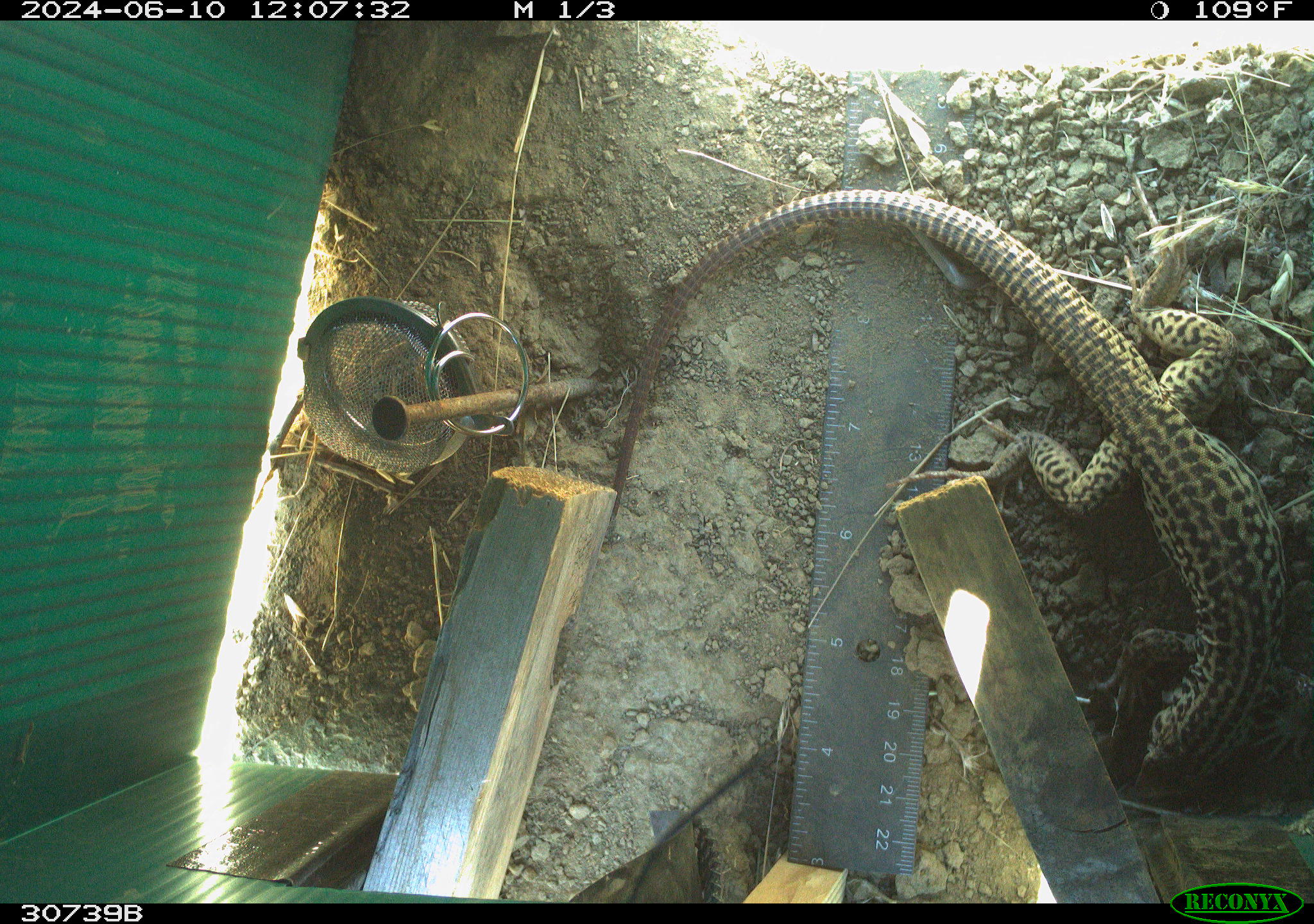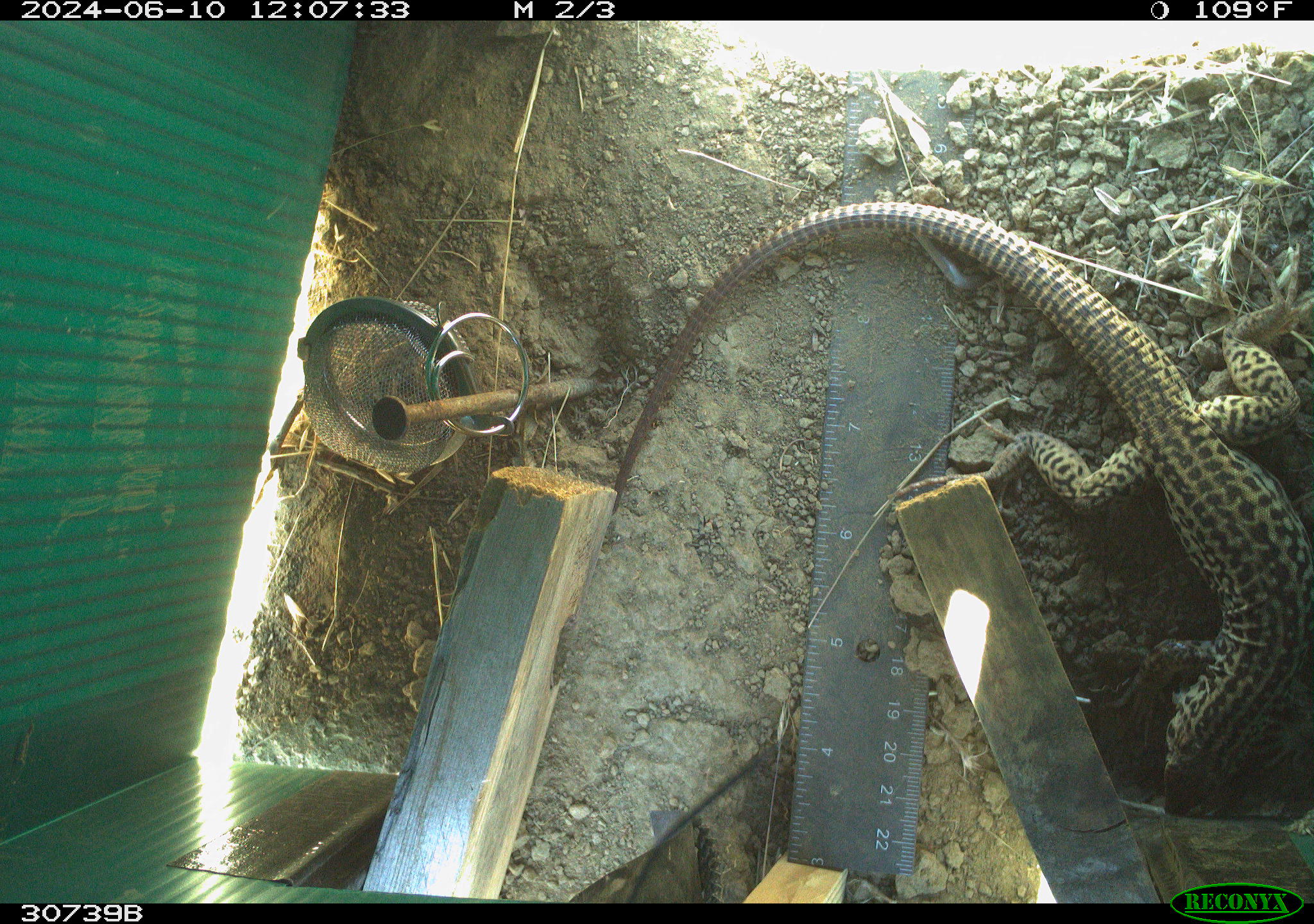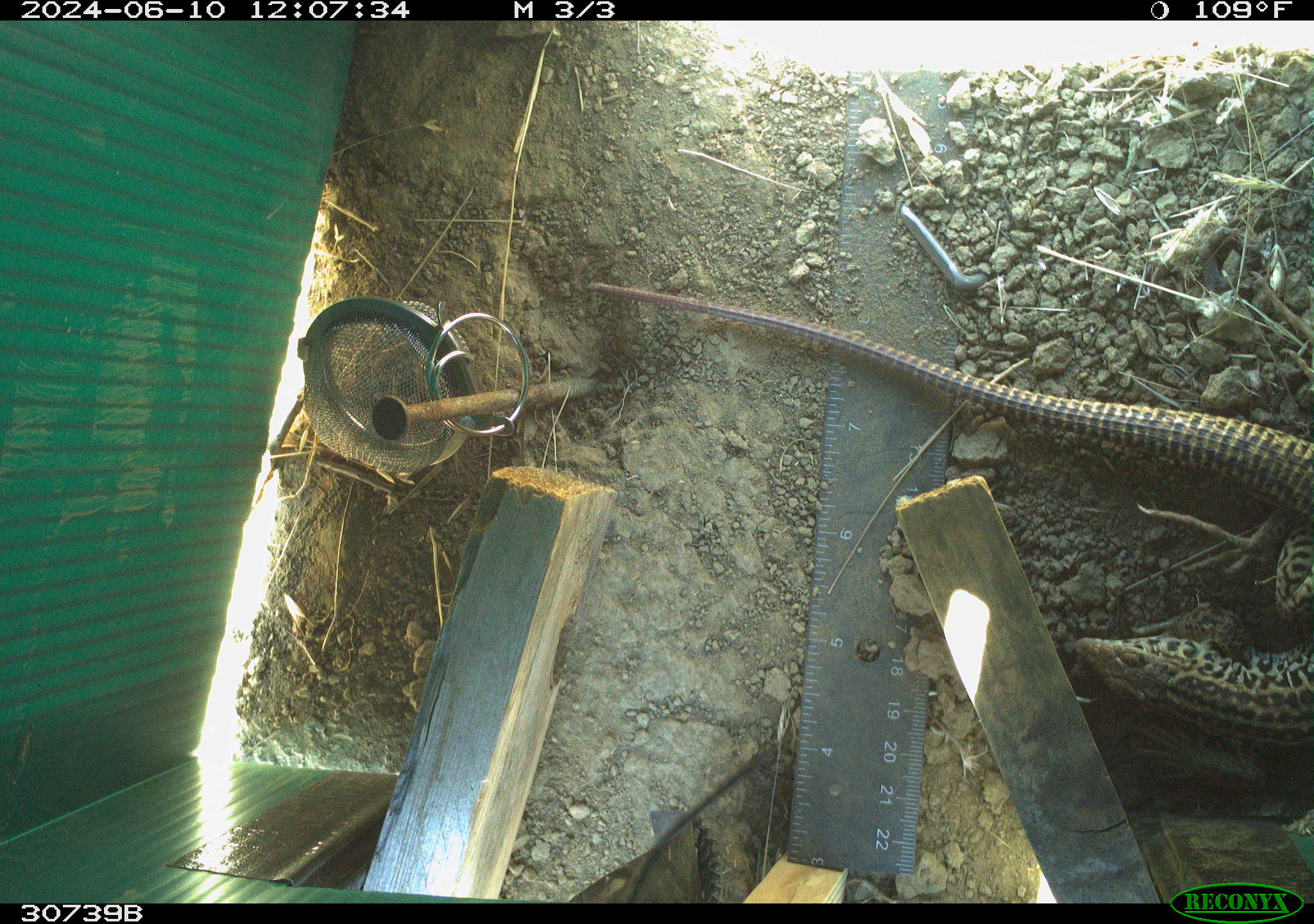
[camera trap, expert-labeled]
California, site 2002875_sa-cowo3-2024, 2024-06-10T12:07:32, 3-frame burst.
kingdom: Animalia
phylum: Chordata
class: Reptilia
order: Squamata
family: Phrynosomatidae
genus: Sceloporus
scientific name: Sceloporus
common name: spiny lizards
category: sceloporus species